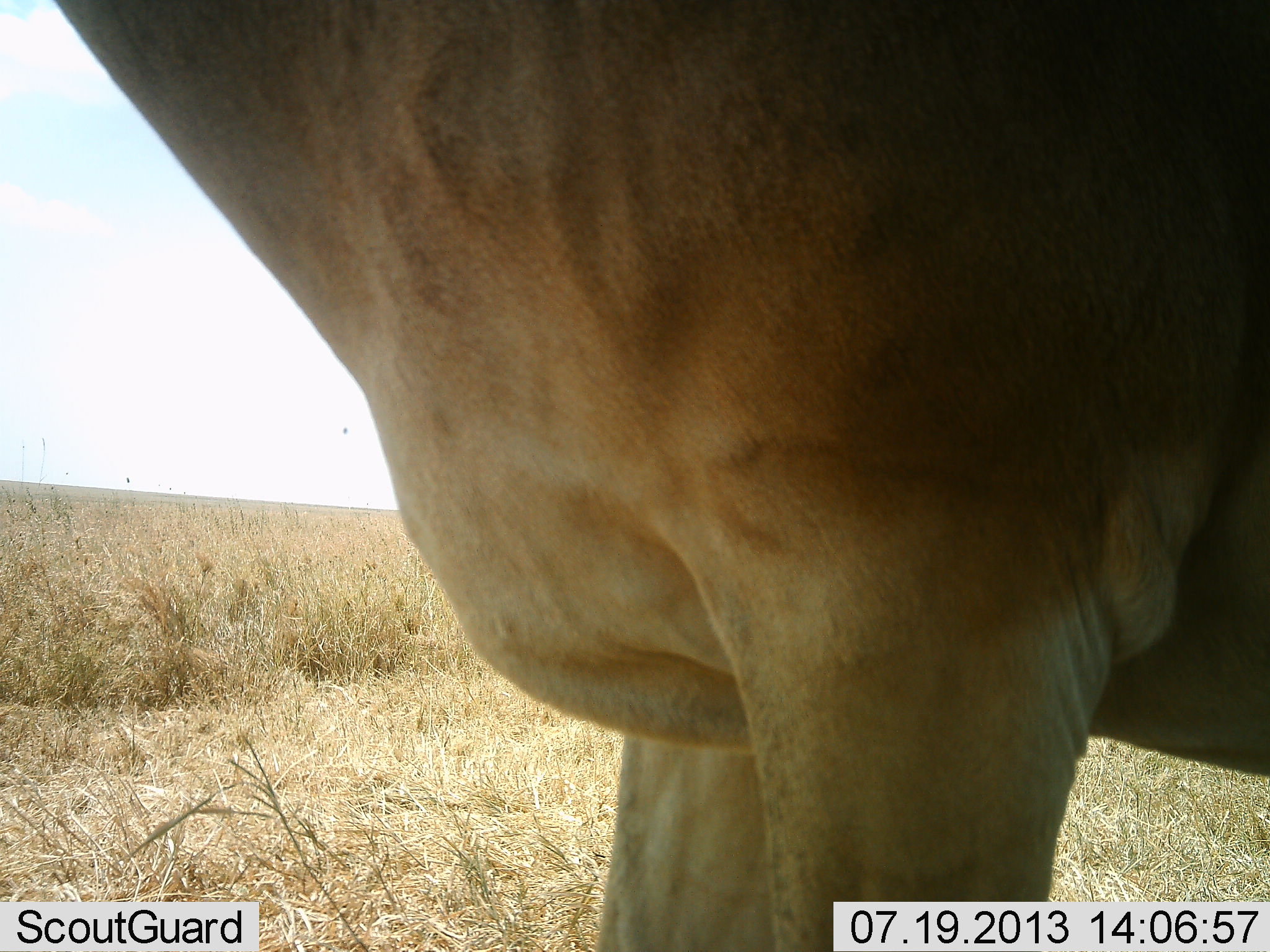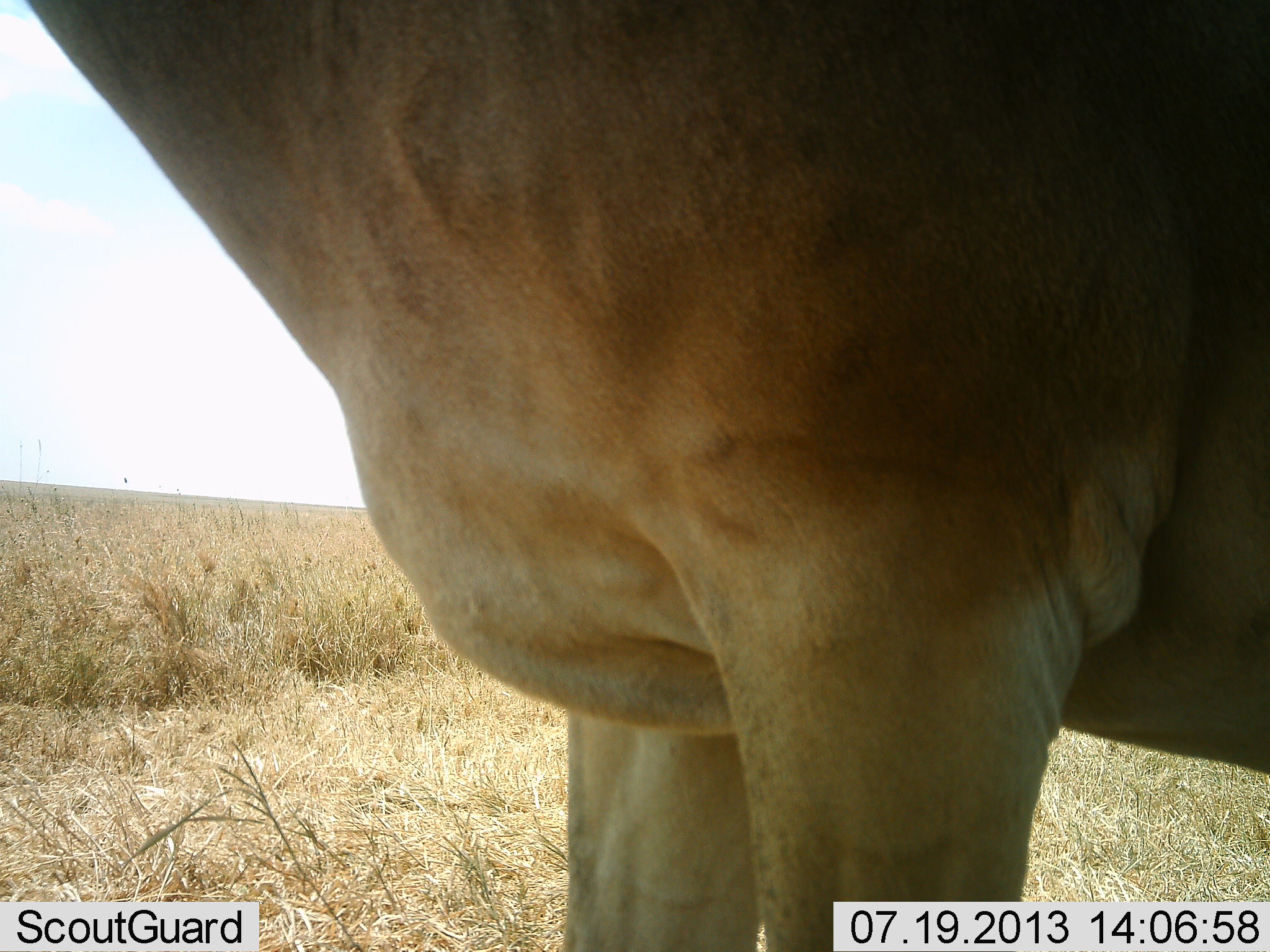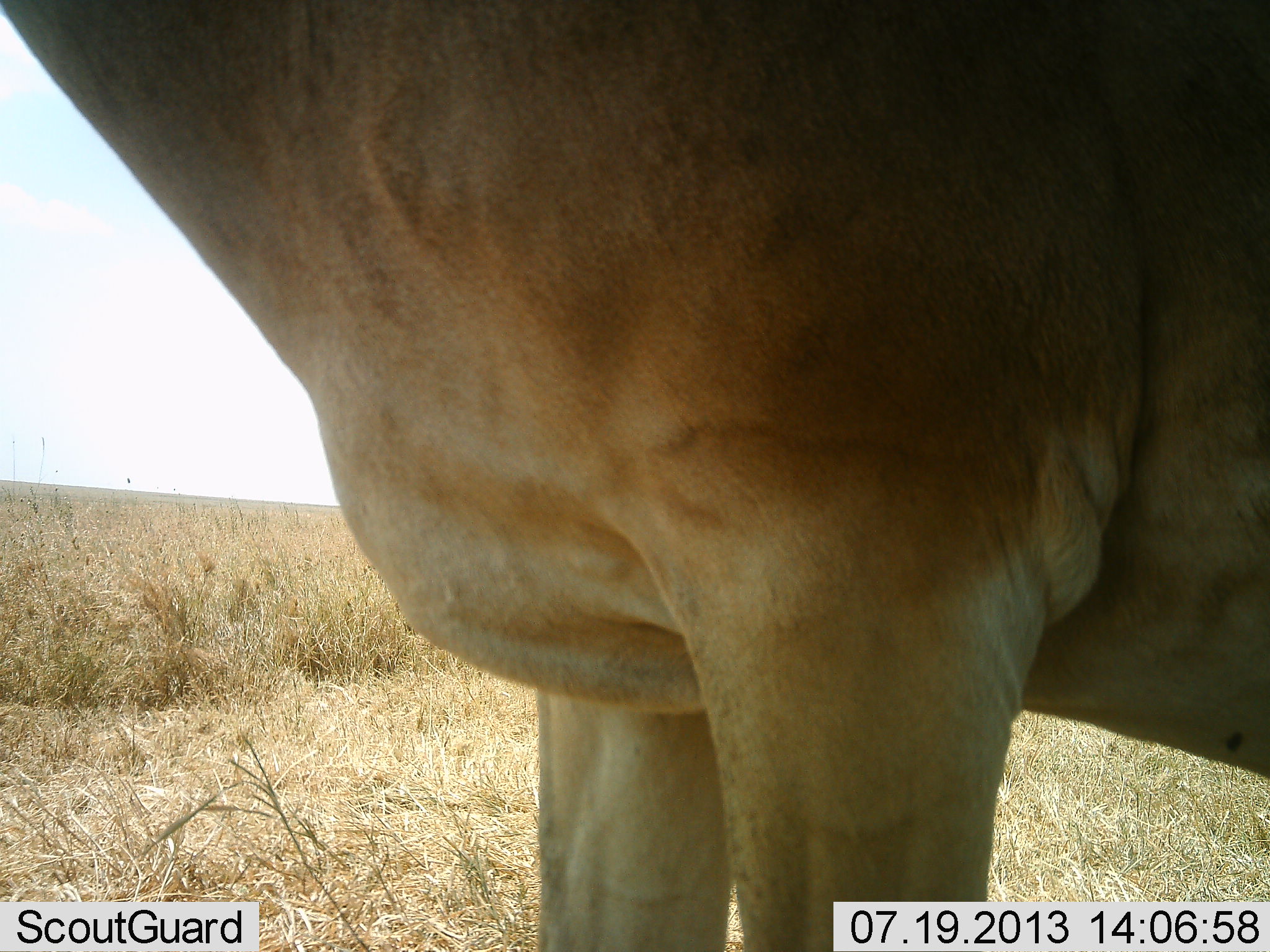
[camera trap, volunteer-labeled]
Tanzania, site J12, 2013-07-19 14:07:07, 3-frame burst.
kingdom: Animalia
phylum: Chordata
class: Mammalia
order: Artiodactyla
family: Bovidae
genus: Alcelaphus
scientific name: Alcelaphus buselaphus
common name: hartebeest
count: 1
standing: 90%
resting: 0%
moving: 10%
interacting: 0%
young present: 0%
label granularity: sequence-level